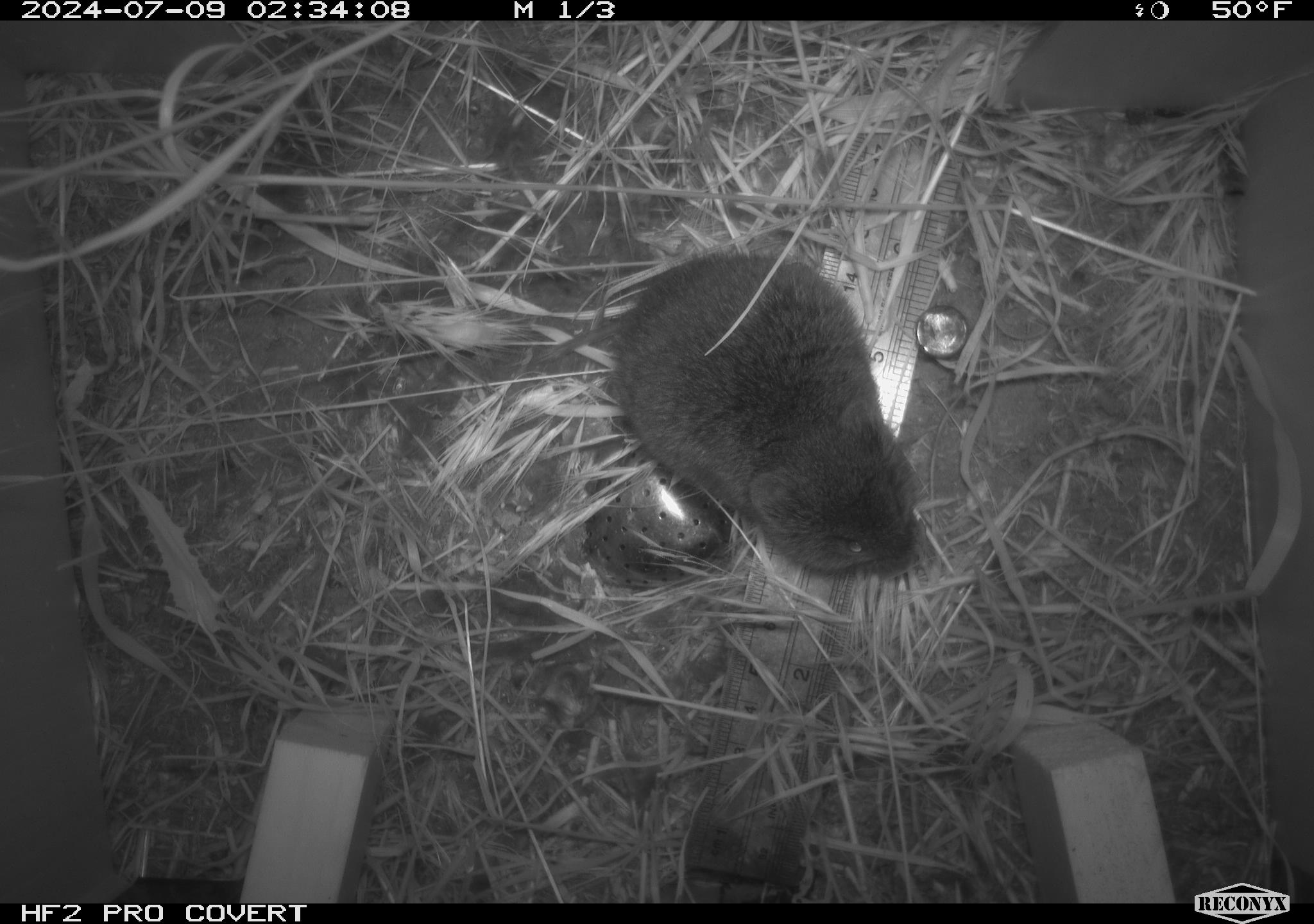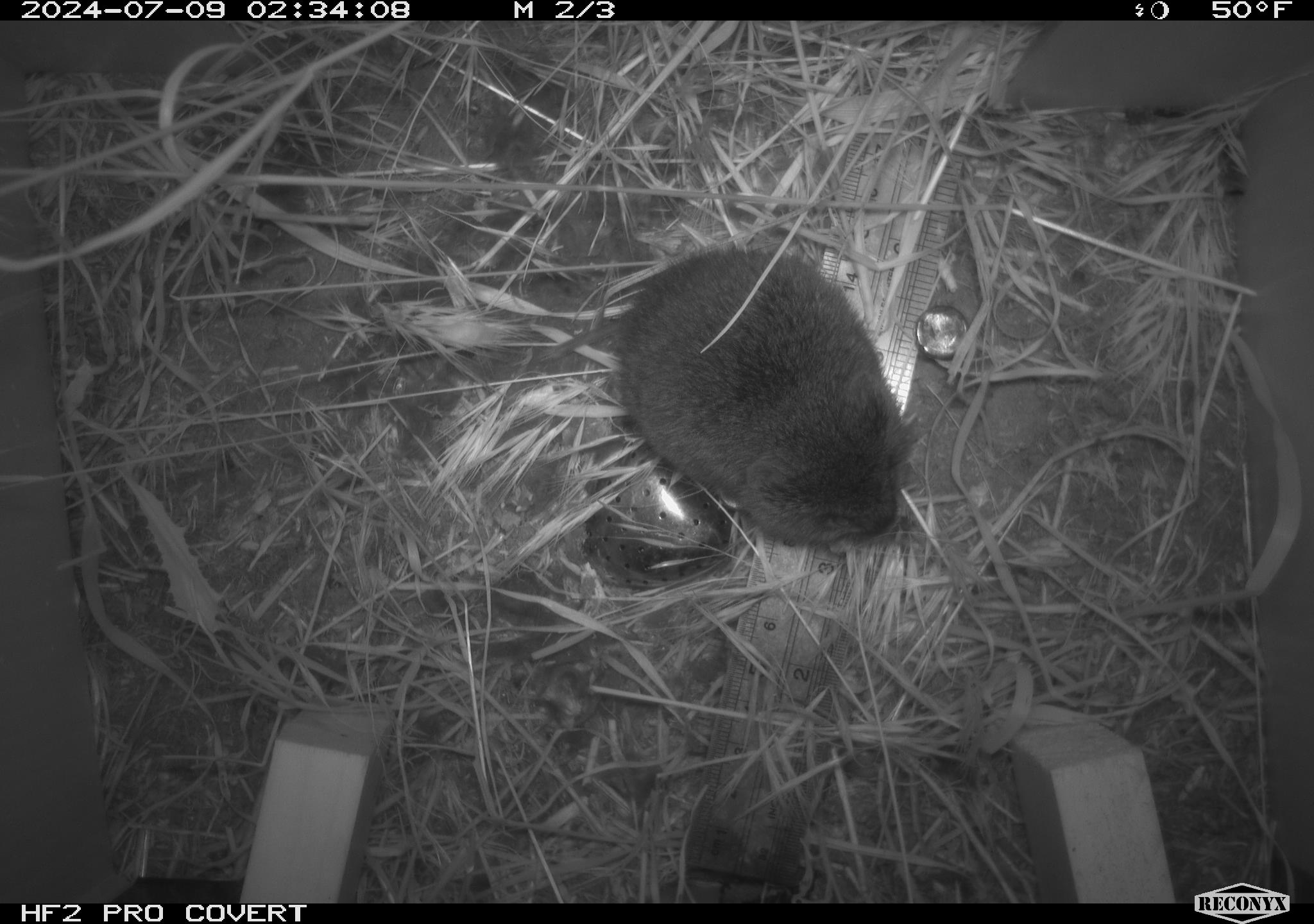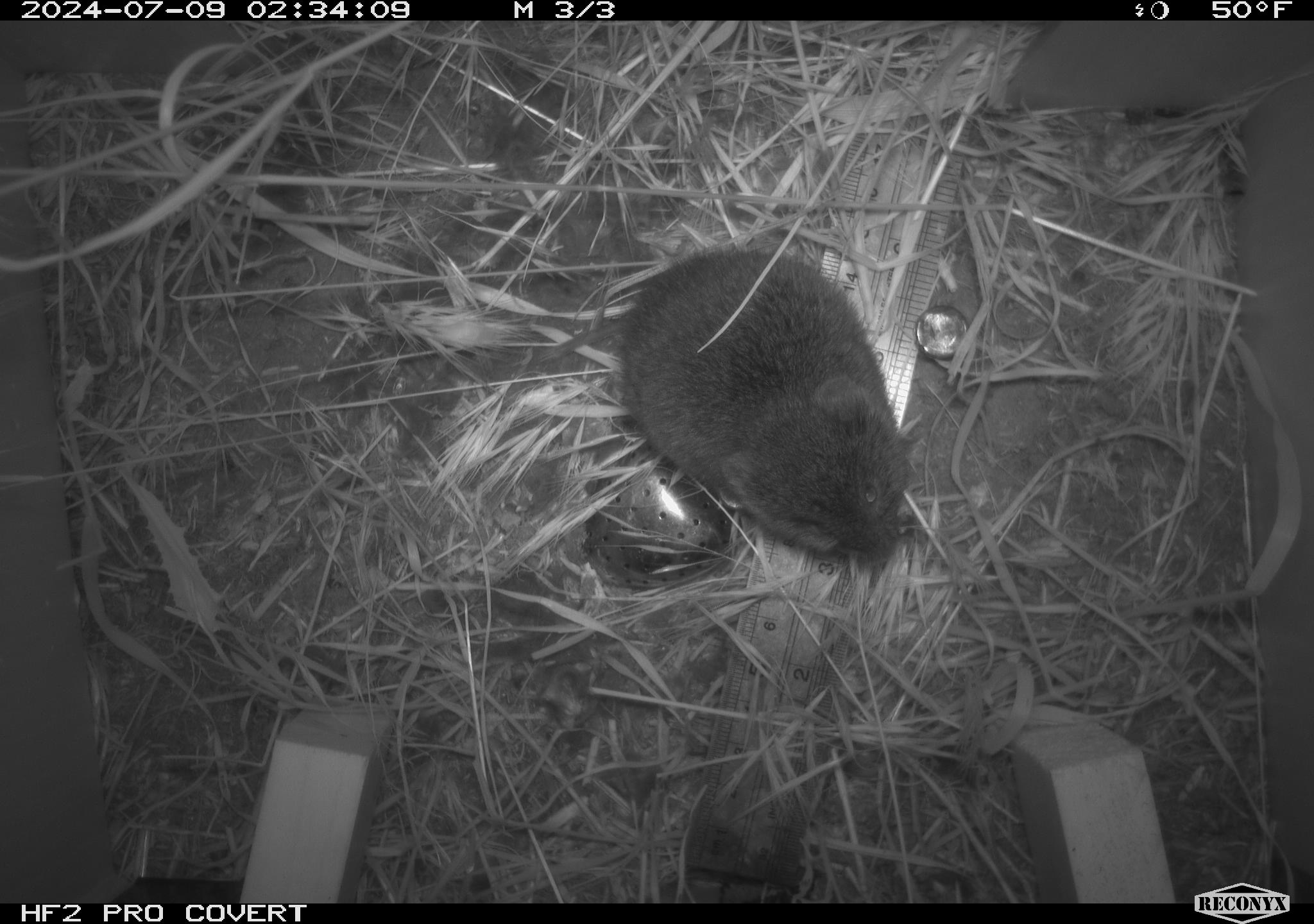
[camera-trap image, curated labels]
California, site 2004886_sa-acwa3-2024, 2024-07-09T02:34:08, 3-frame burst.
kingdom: Animalia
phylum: Chordata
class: Mammalia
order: Rodentia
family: Cricetidae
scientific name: Arvicolinae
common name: voles, lemmings, and muskrats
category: arvicolinae subfamily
Arvicolinae subfamily (voles, lemmings, and muskrats) (Arvicolinae).